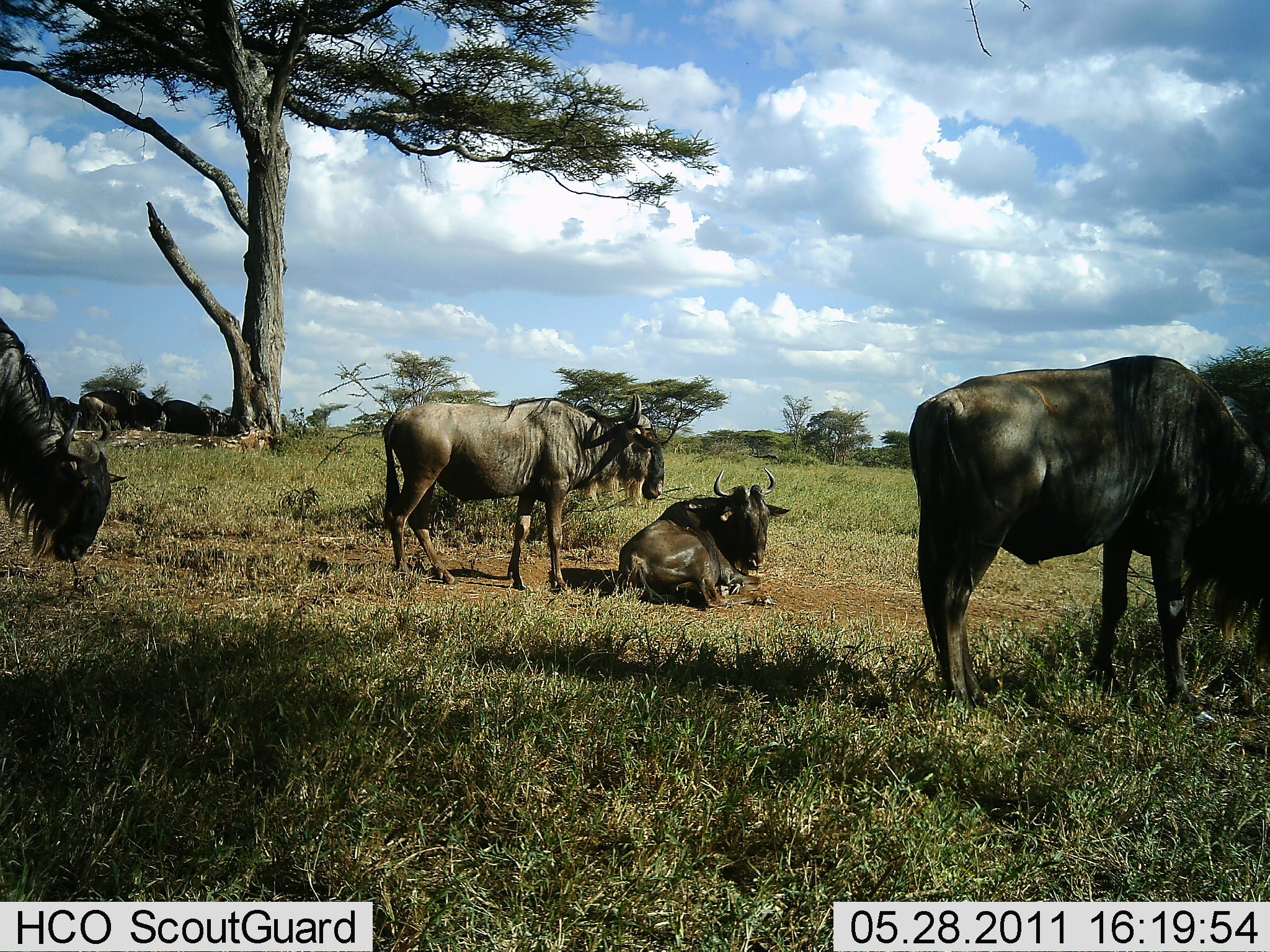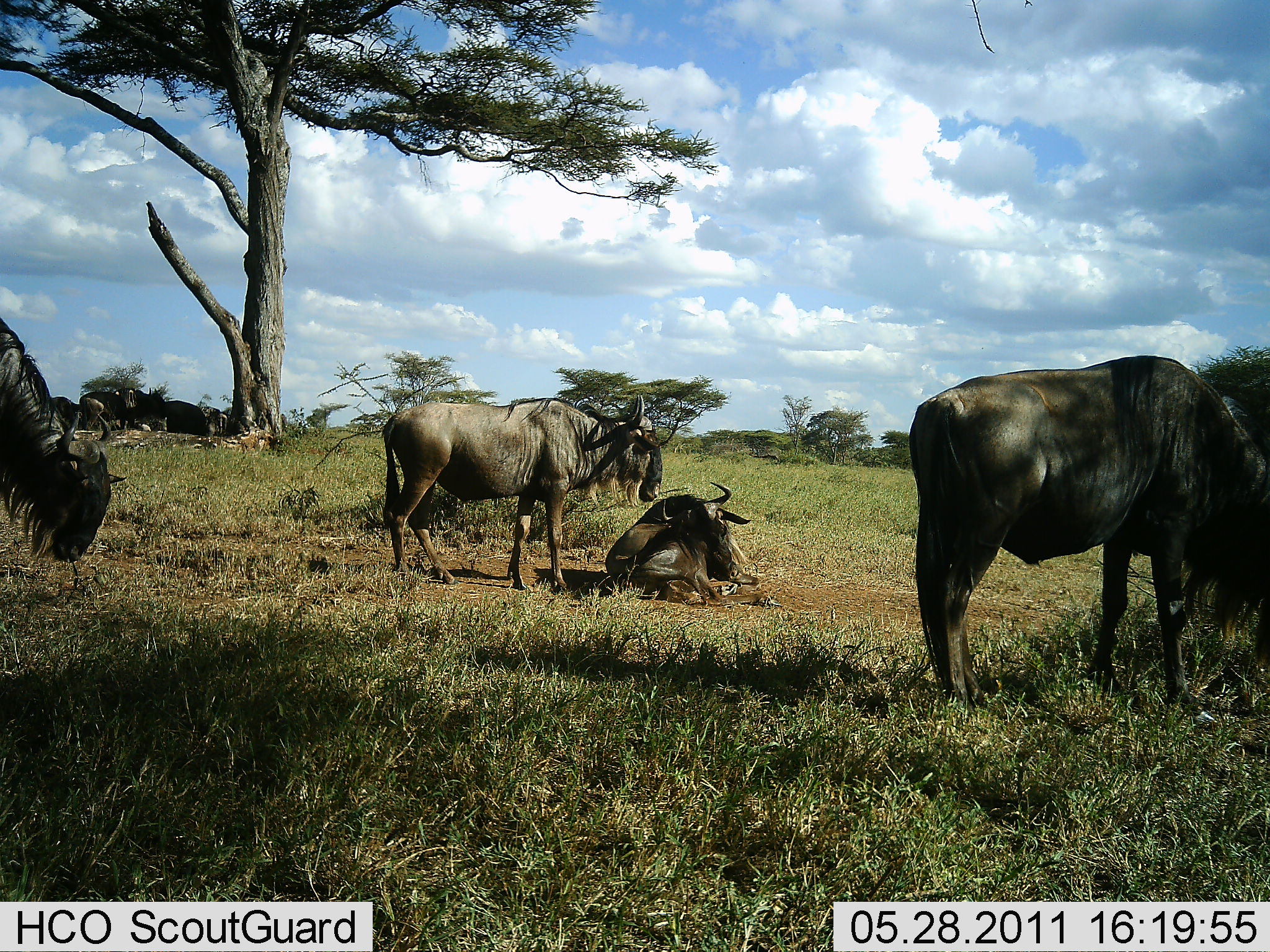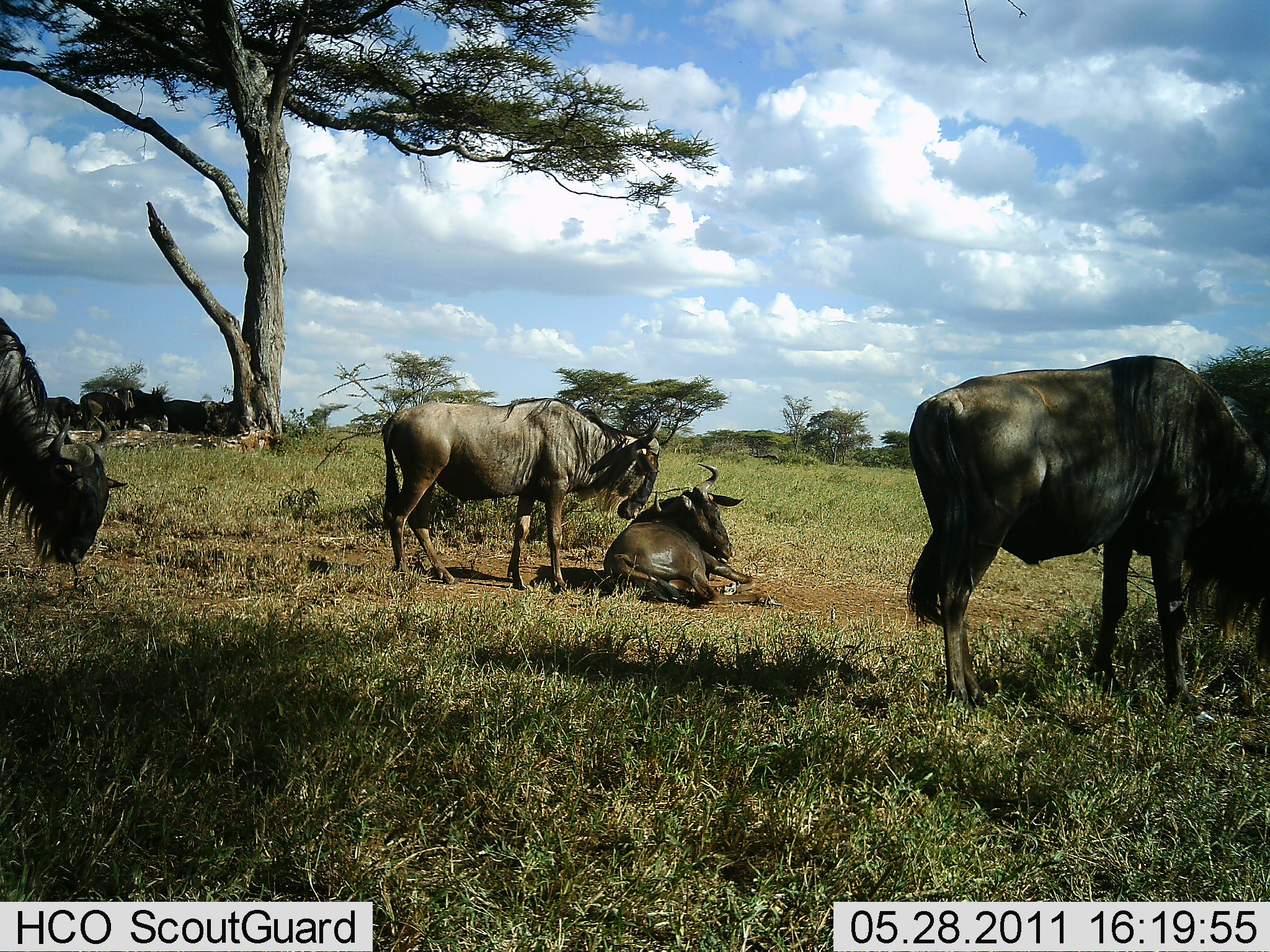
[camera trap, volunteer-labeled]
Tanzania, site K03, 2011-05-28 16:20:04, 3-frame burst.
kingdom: Animalia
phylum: Chordata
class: Mammalia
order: Artiodactyla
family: Bovidae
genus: Connochaetes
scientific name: Connochaetes taurinus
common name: blue wildebeest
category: wildebeest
Wildebeest (blue wildebeest) (Connochaetes taurinus), count 7. Behavior (volunteer vote fractions): standing 75%, resting 92%, moving 0%, interacting 8%. Young present (vote fraction): 0%. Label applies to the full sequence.